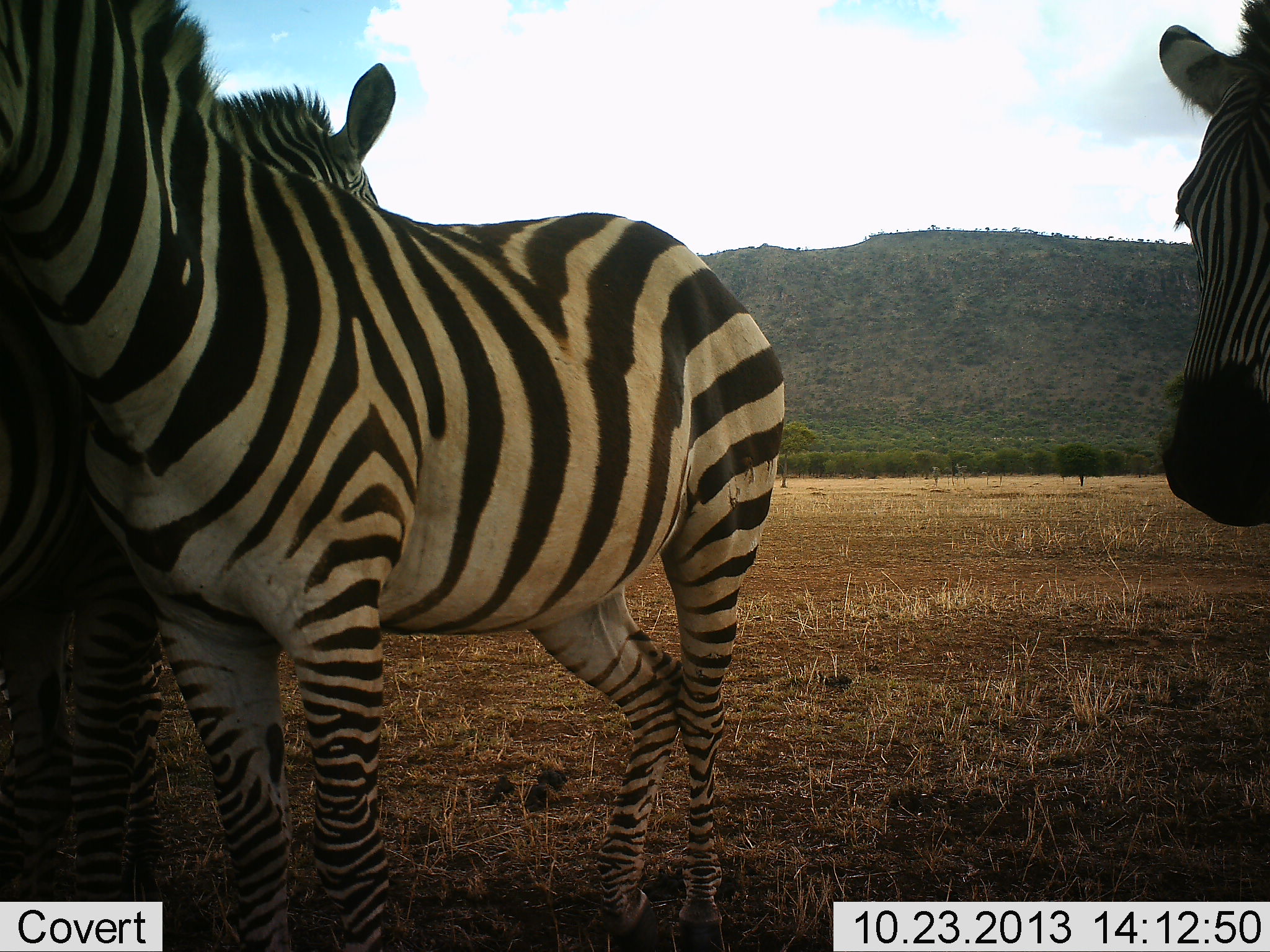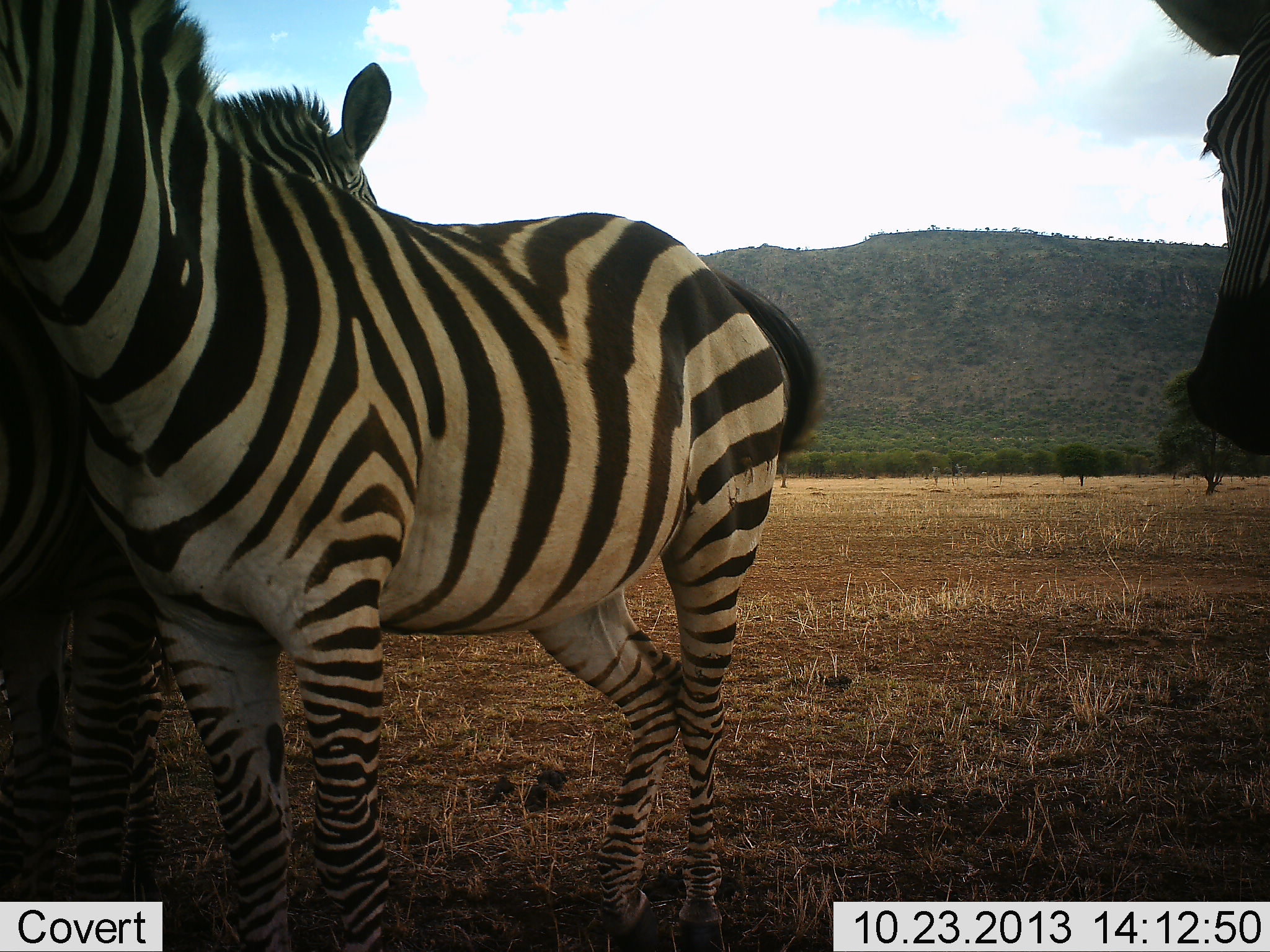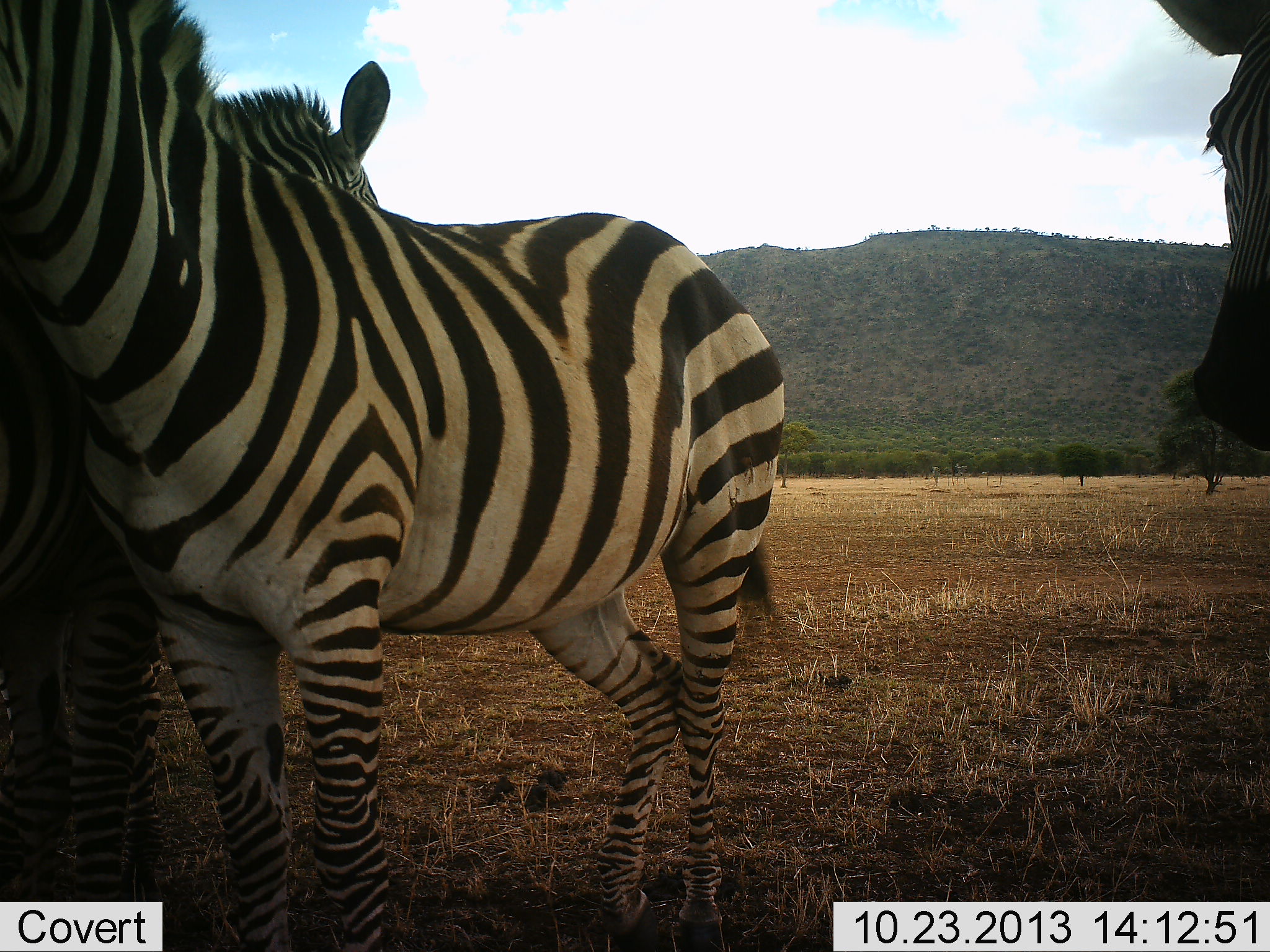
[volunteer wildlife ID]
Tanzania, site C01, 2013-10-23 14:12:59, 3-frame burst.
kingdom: Animalia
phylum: Chordata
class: Mammalia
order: Perissodactyla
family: Equidae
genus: Equus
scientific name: Equus quagga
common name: plains zebra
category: zebra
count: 3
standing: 90%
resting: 0%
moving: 10%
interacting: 20%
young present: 0%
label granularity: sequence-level